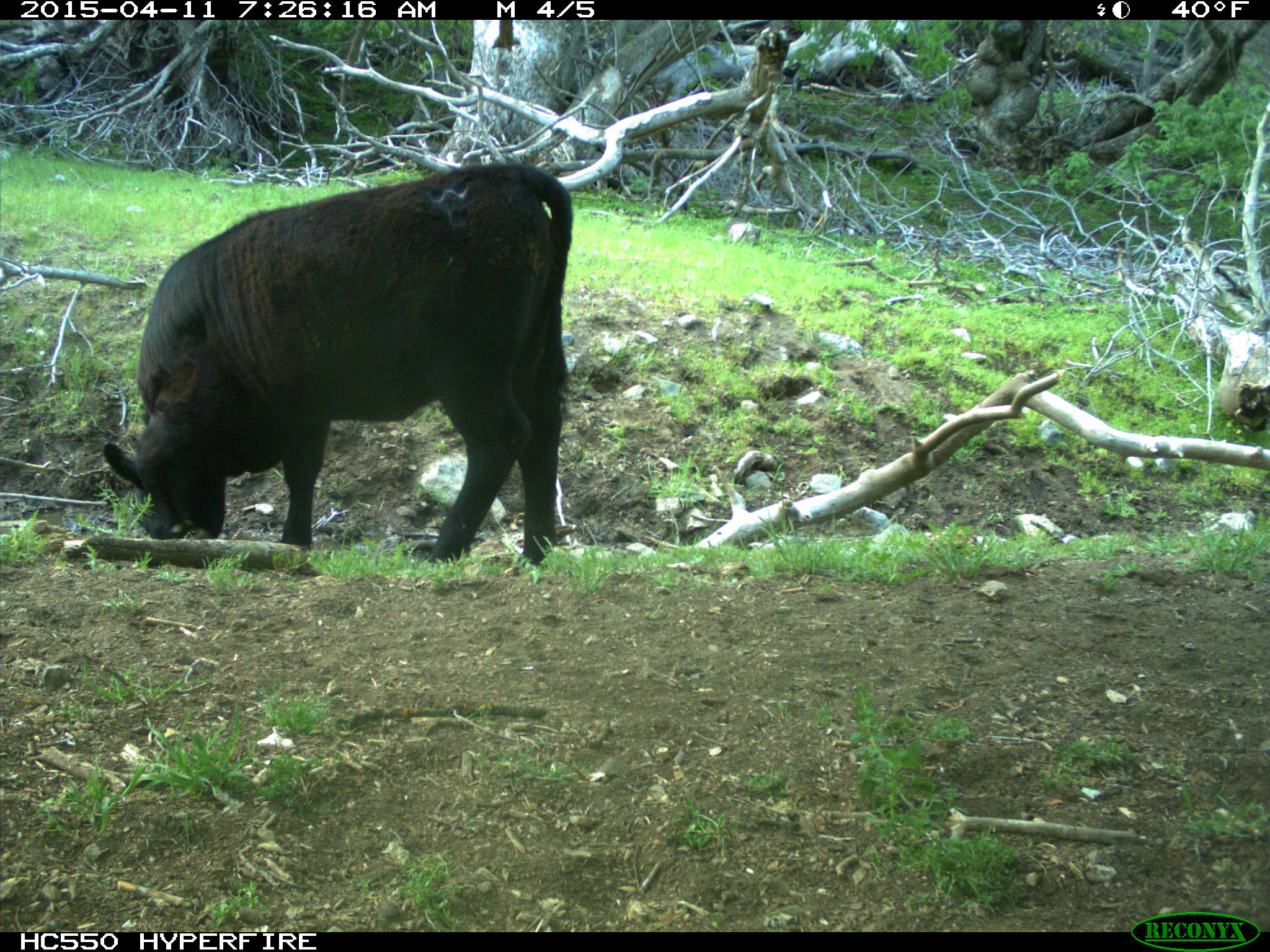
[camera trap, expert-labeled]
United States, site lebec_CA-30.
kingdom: Animalia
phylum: Chordata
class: Mammalia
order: Artiodactyla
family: Bovidae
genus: Bos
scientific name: Bos taurus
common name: domestic cow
Bos taurus (domestic cow).